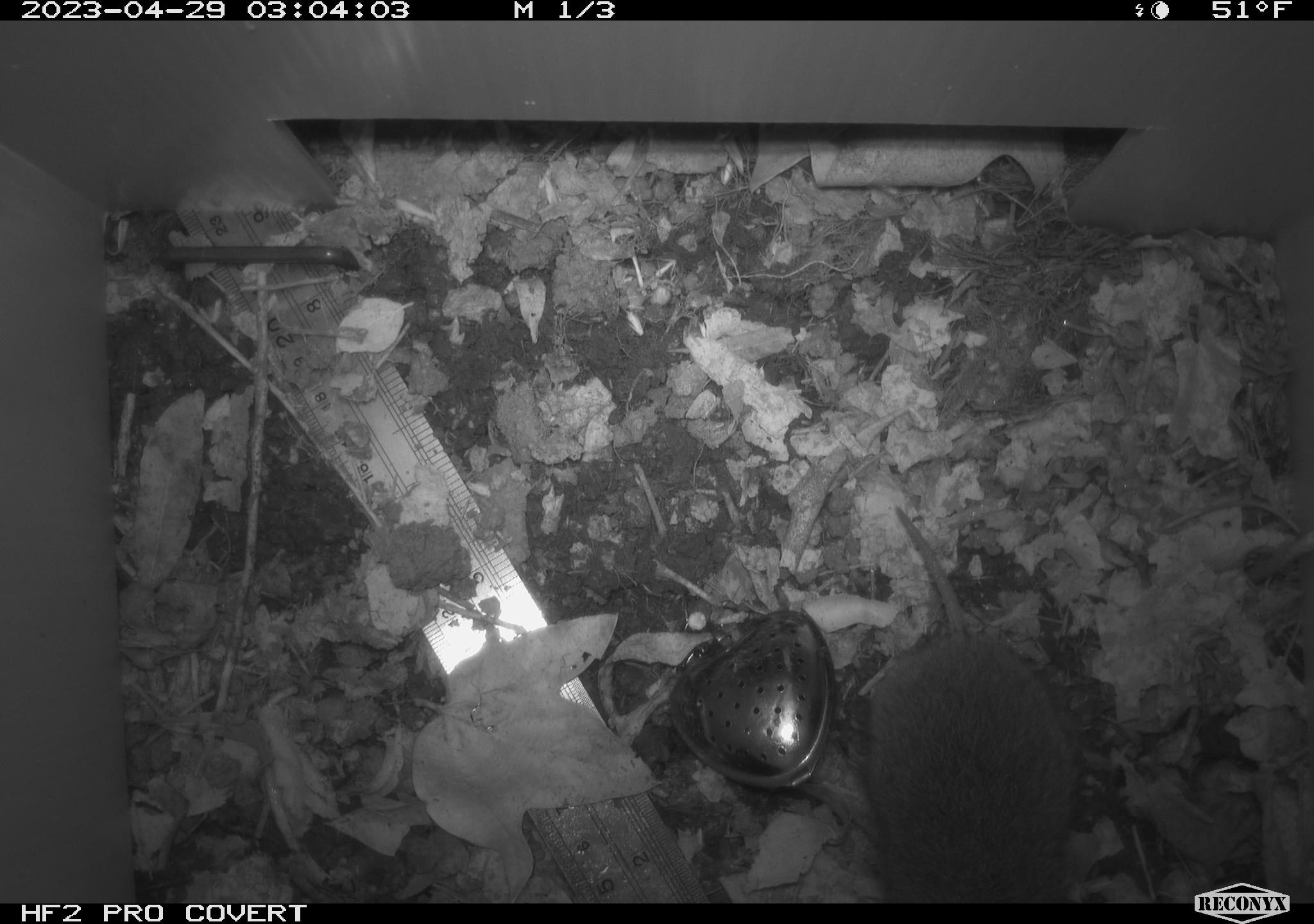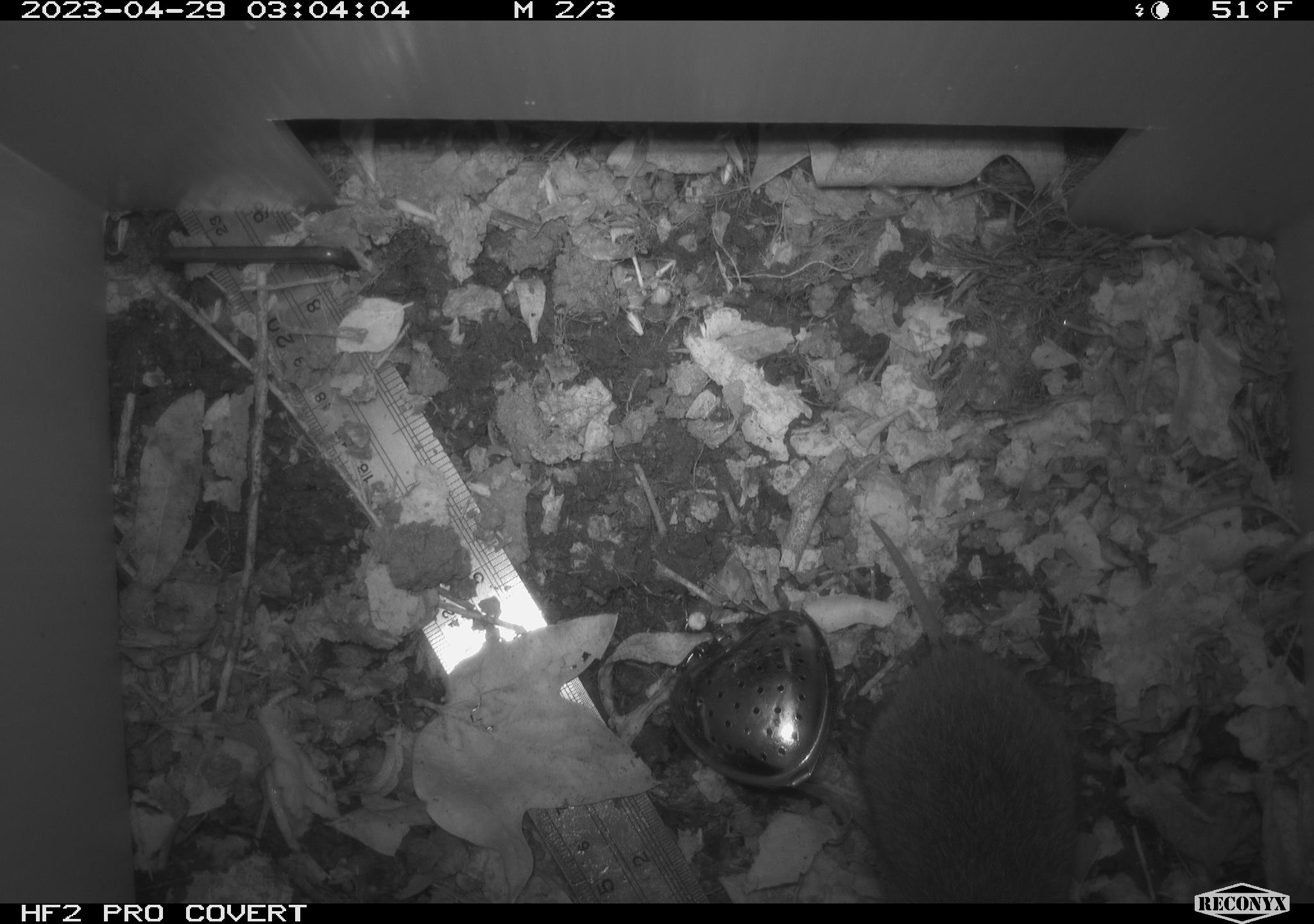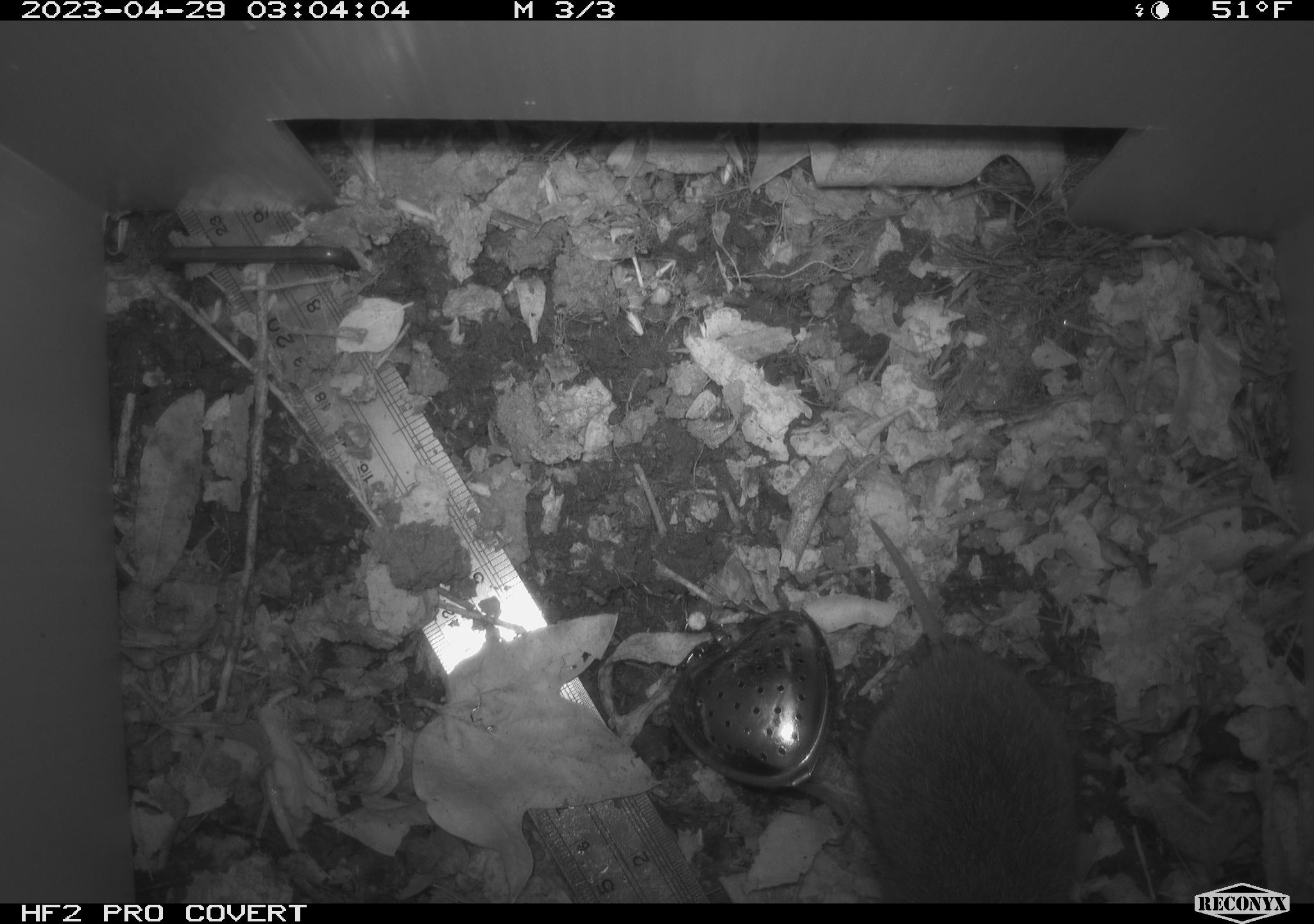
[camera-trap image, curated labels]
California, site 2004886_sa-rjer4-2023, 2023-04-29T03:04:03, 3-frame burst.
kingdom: Animalia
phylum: Chordata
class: Mammalia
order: Rodentia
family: Cricetidae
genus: Microtus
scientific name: Microtus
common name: meadow vole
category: microtus species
Microtus species (meadow vole) (Microtus).